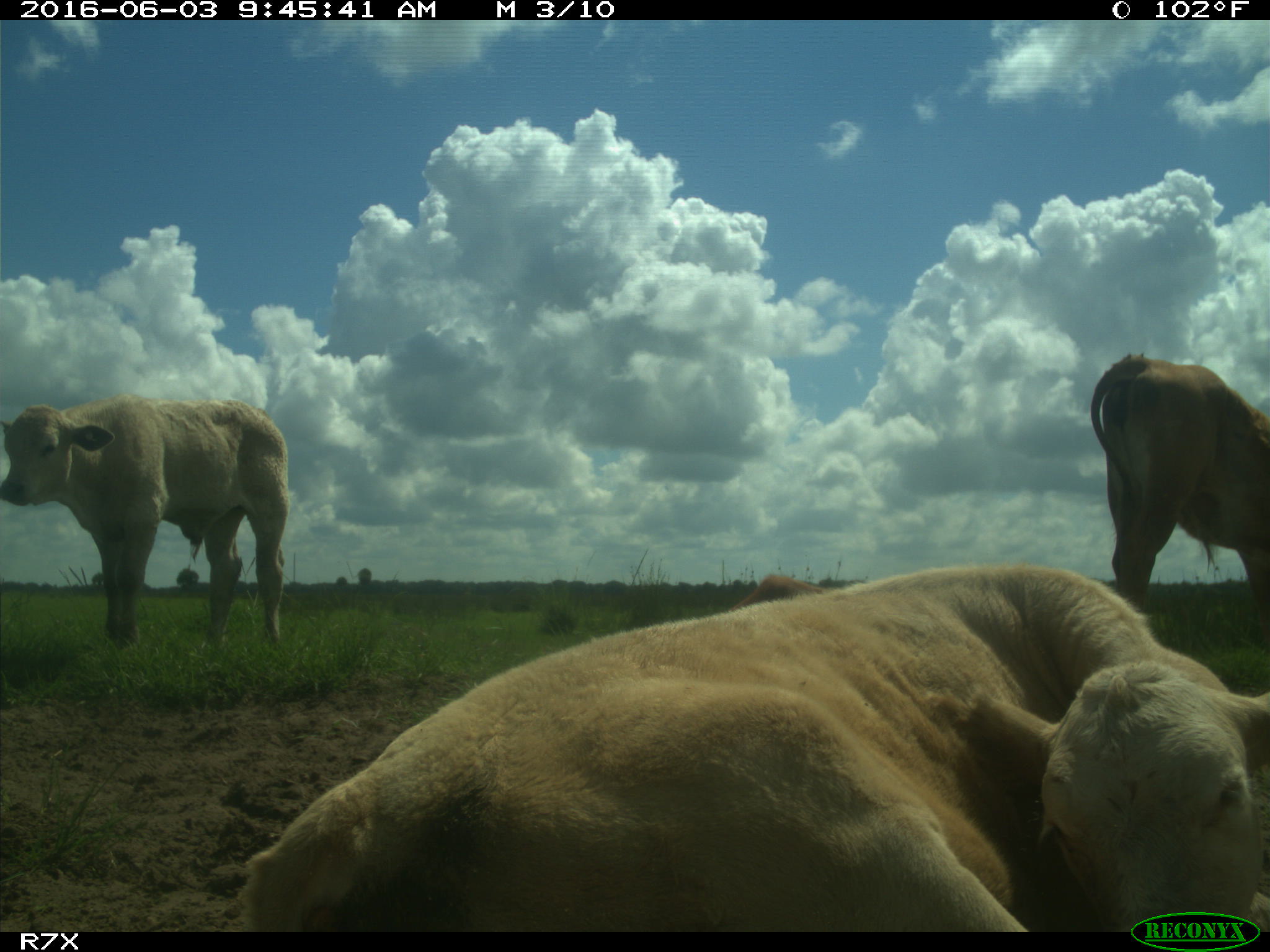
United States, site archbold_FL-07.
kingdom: Animalia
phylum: Chordata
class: Mammalia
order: Artiodactyla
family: Bovidae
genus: Bos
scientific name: Bos taurus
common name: domestic cow